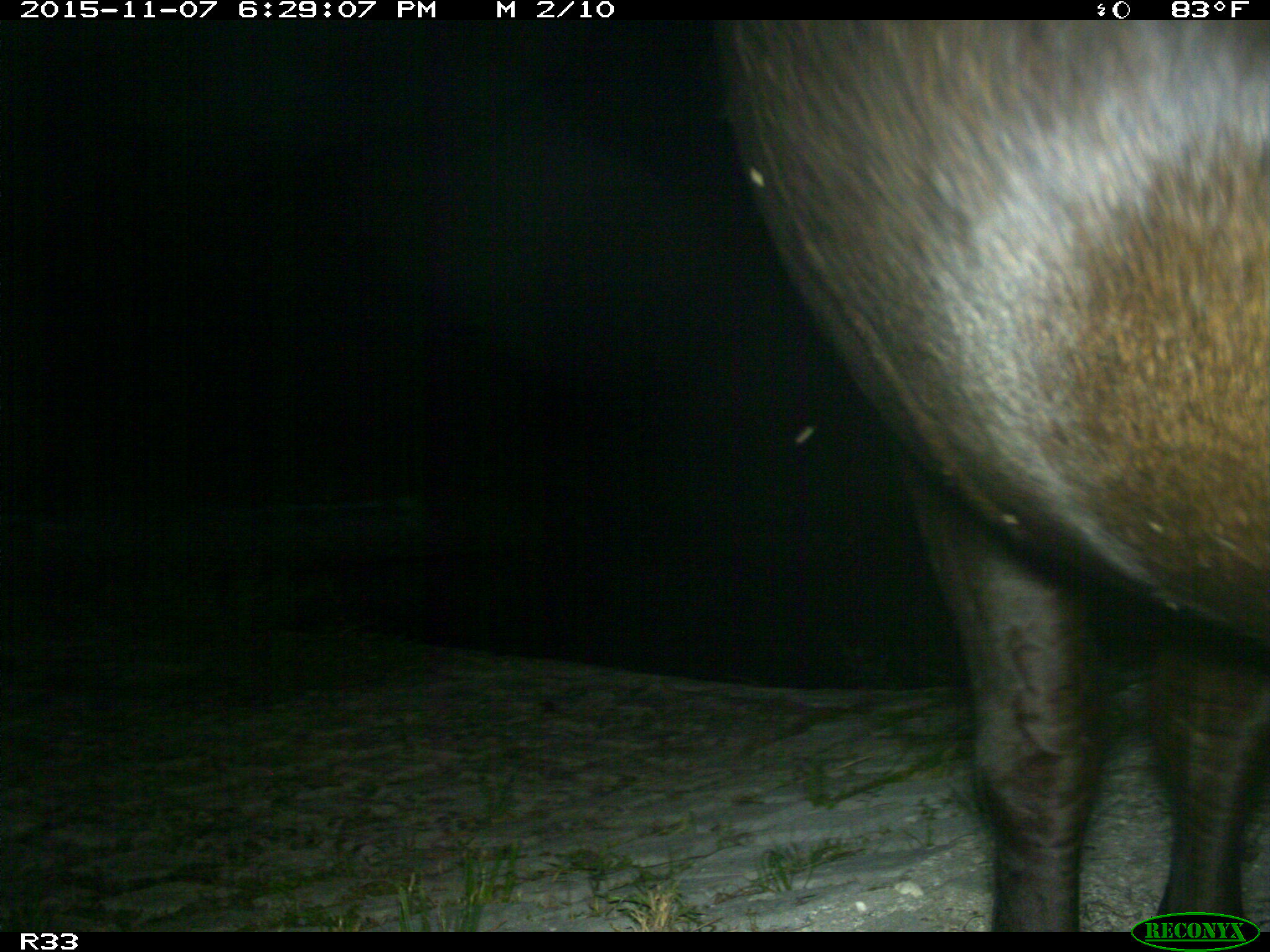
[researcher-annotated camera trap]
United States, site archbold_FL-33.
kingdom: Animalia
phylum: Chordata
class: Mammalia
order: Artiodactyla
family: Bovidae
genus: Bos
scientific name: Bos taurus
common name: domestic cow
Bos taurus (domestic cow).